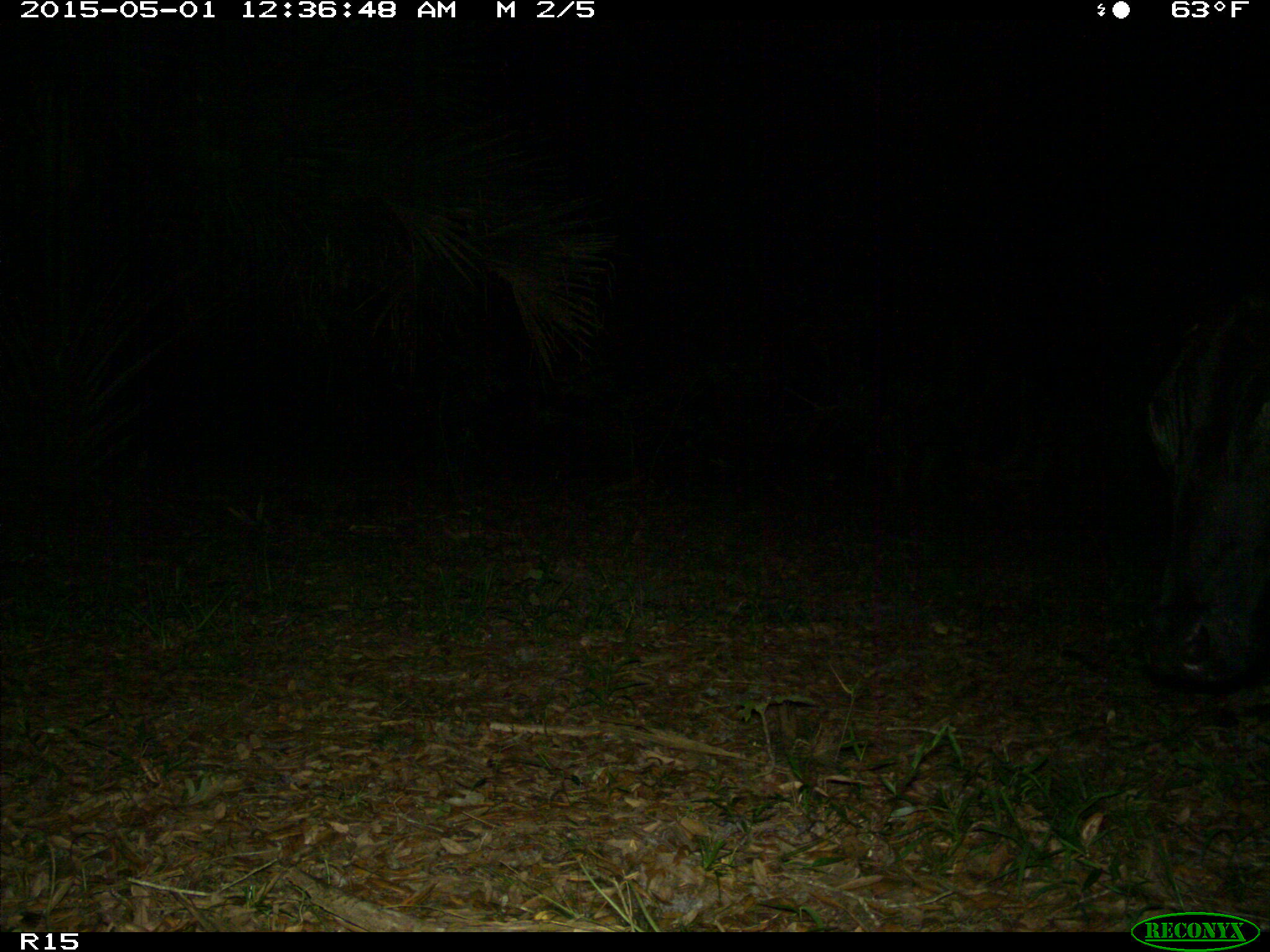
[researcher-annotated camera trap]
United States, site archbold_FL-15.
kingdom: Animalia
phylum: Chordata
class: Mammalia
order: Artiodactyla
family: Bovidae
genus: Bos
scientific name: Bos taurus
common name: domestic cow